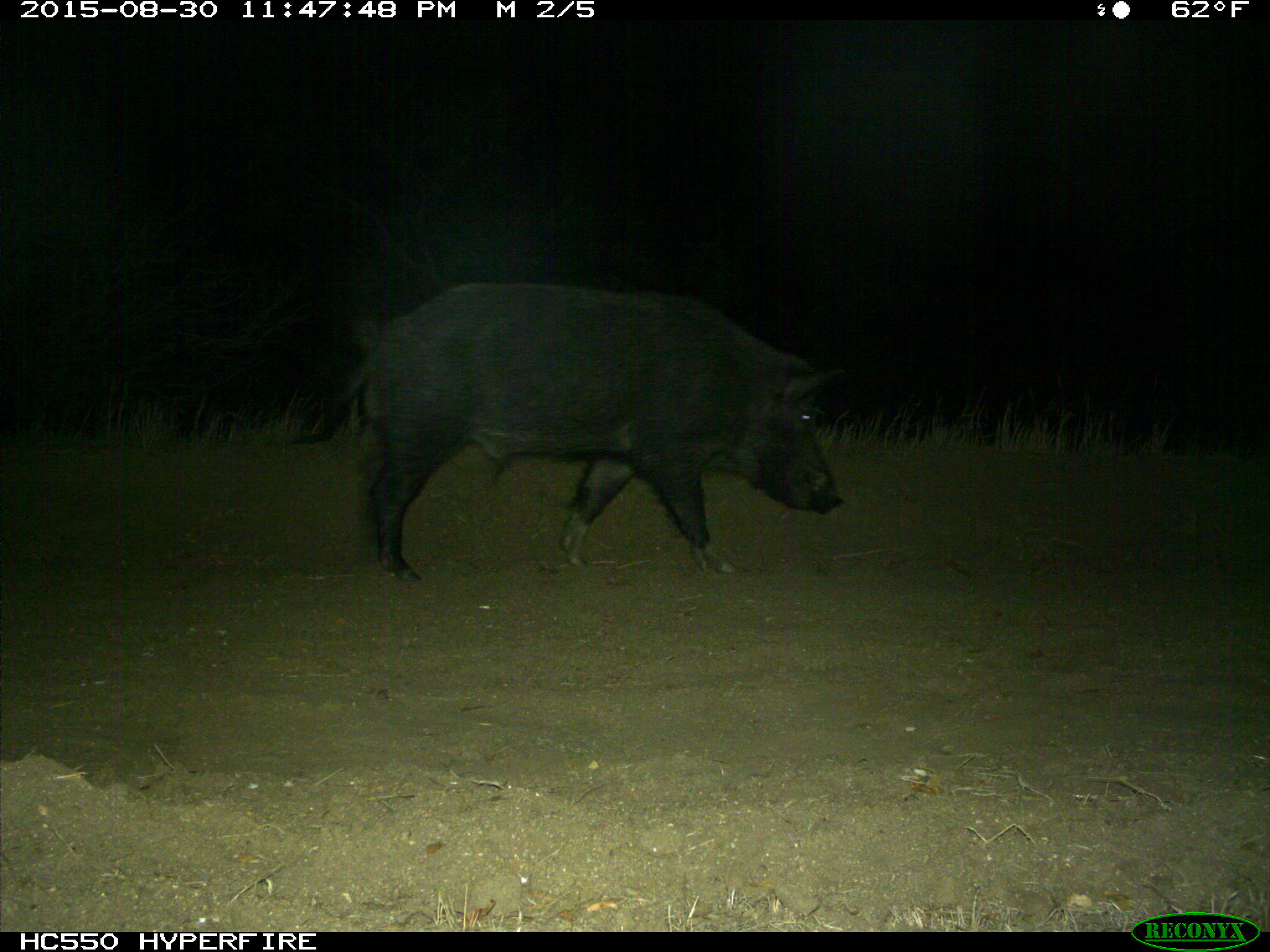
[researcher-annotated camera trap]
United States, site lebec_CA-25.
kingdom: Animalia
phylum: Chordata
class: Mammalia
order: Artiodactyla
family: Suidae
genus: Sus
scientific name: Sus scrofa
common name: wild boar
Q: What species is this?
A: Sus scrofa (wild boar).